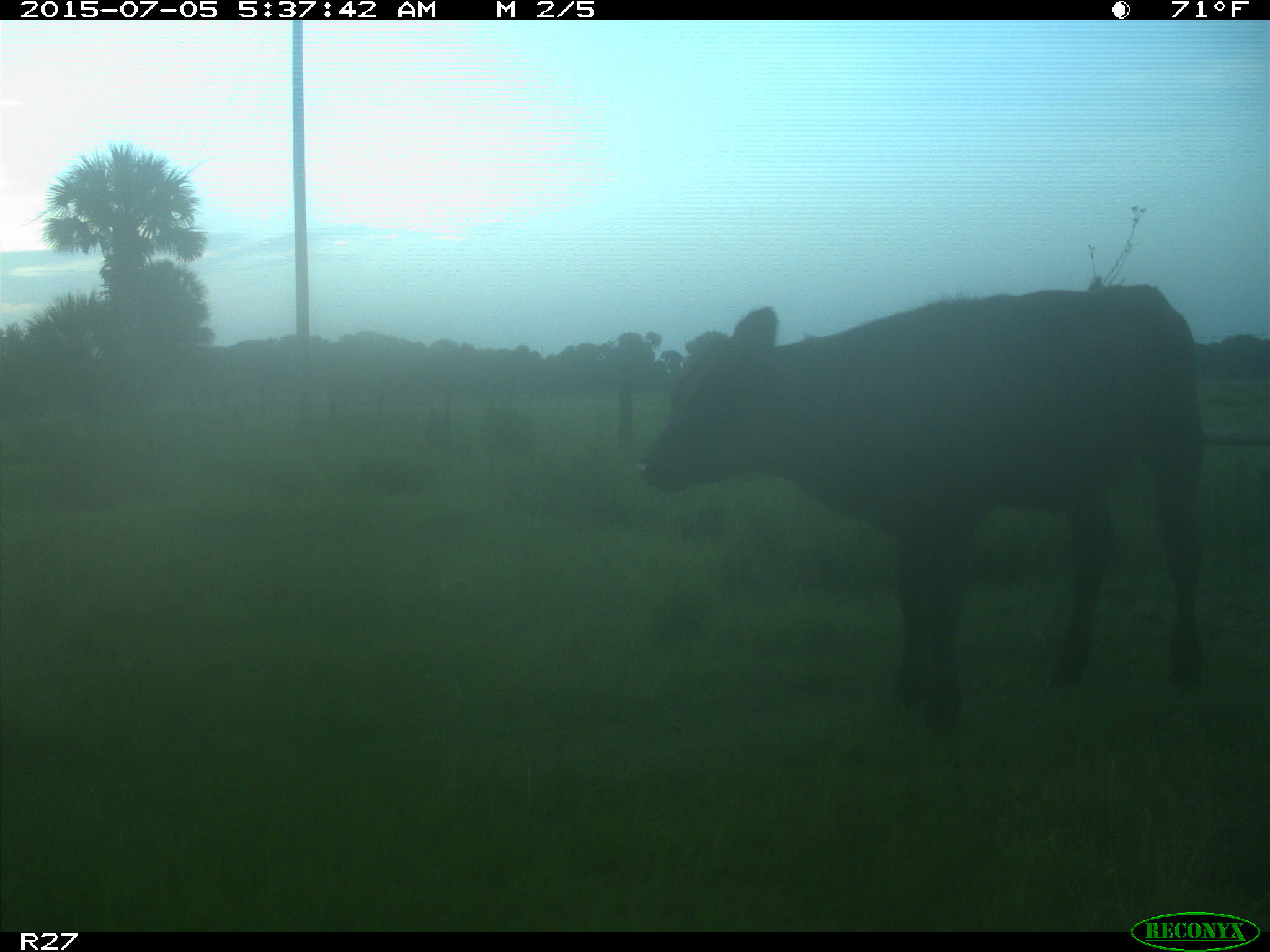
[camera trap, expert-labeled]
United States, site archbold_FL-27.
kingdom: Animalia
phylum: Chordata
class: Mammalia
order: Artiodactyla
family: Bovidae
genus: Bos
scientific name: Bos taurus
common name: domestic cow